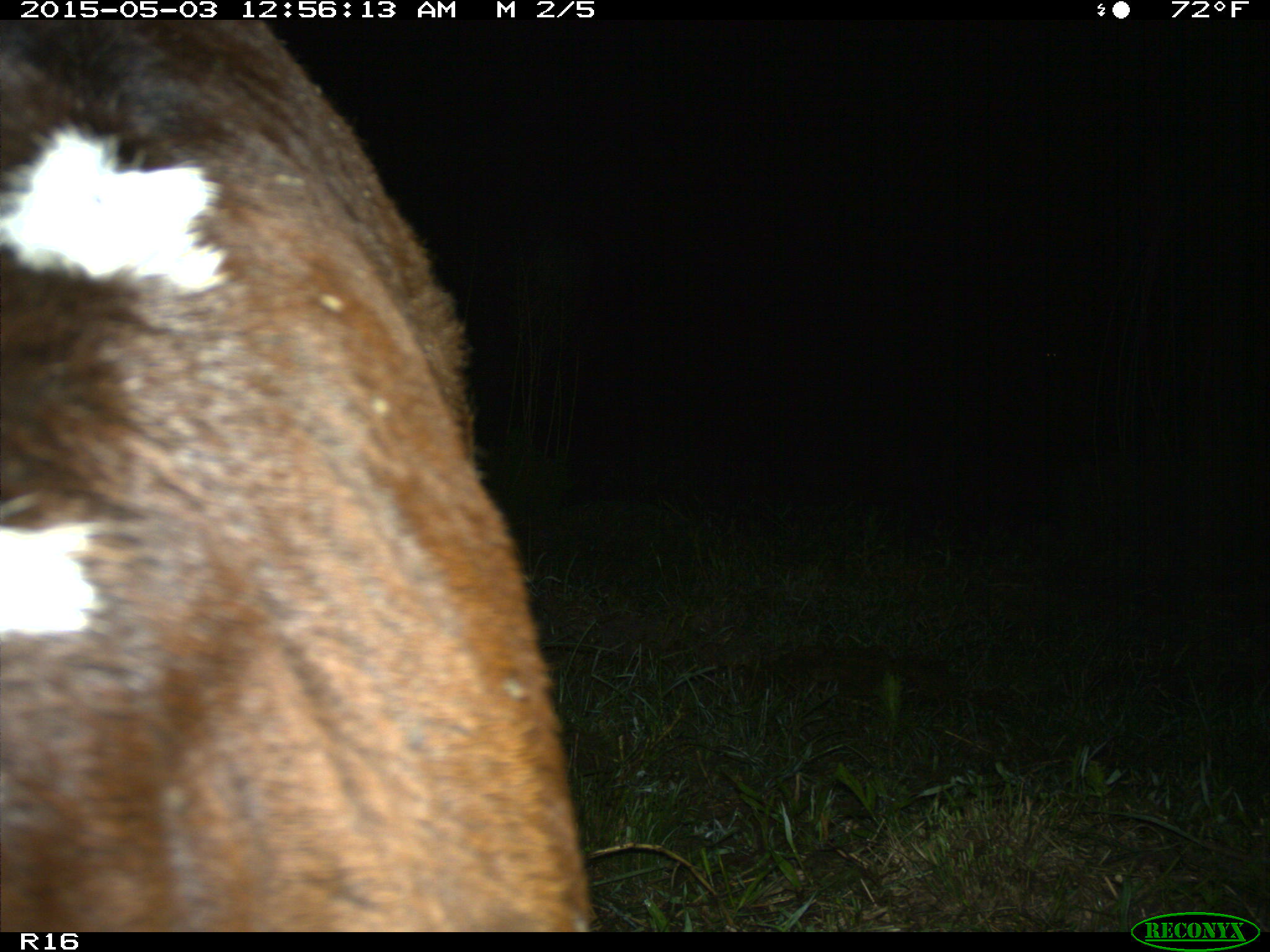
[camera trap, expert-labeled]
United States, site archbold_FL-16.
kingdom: Animalia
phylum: Chordata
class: Mammalia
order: Artiodactyla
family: Bovidae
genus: Bos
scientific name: Bos taurus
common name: domestic cow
Bos taurus (domestic cow).